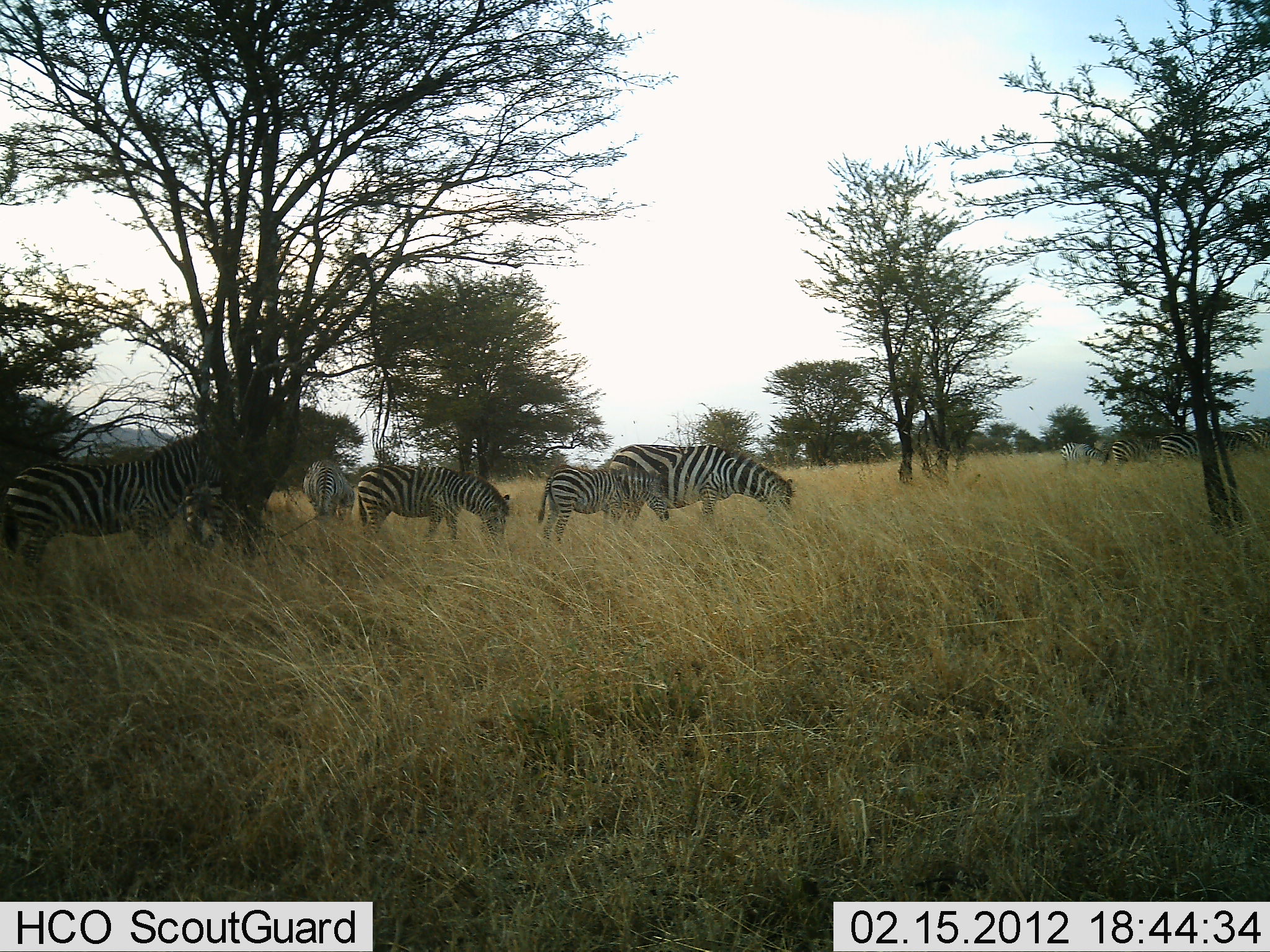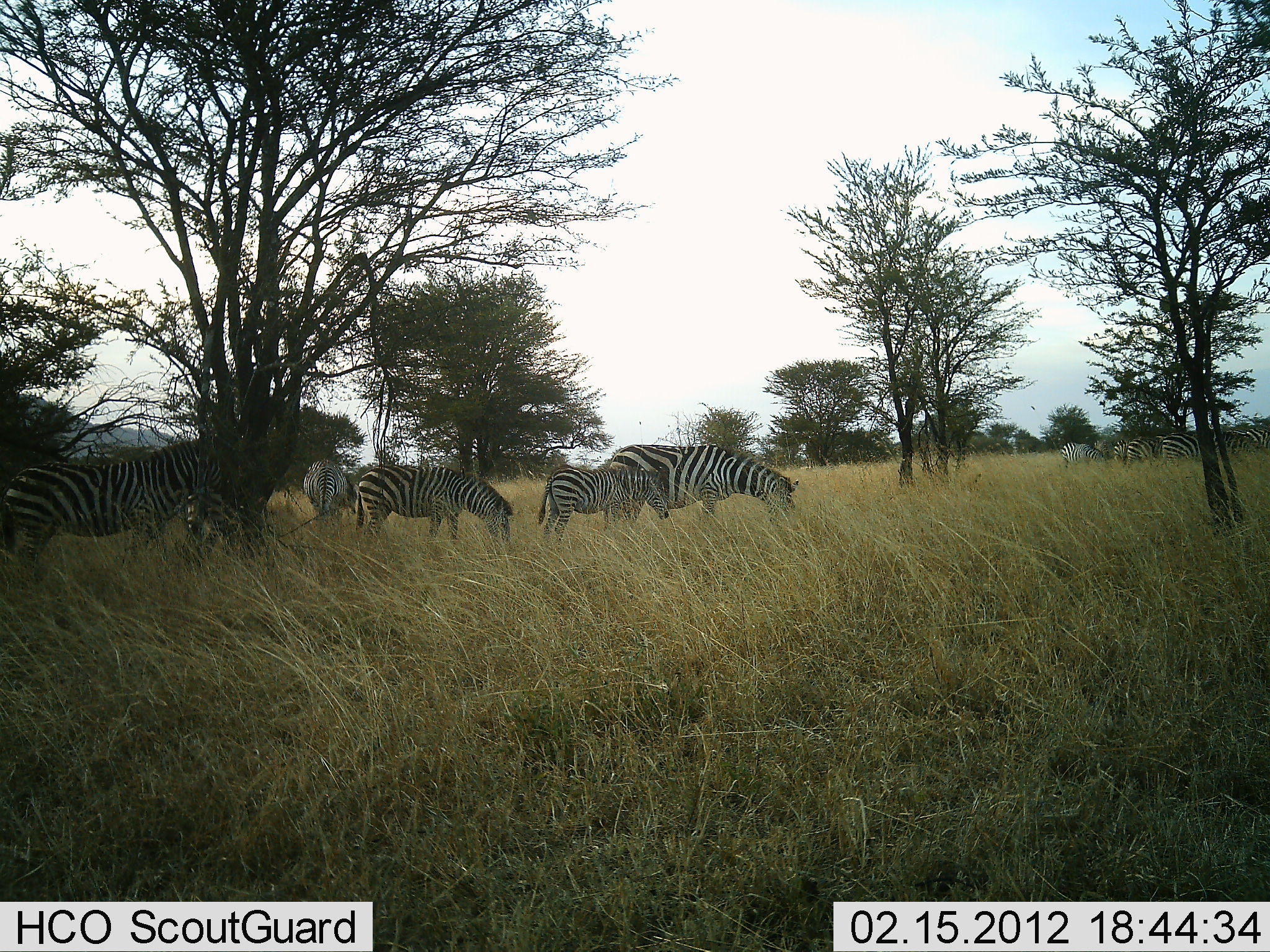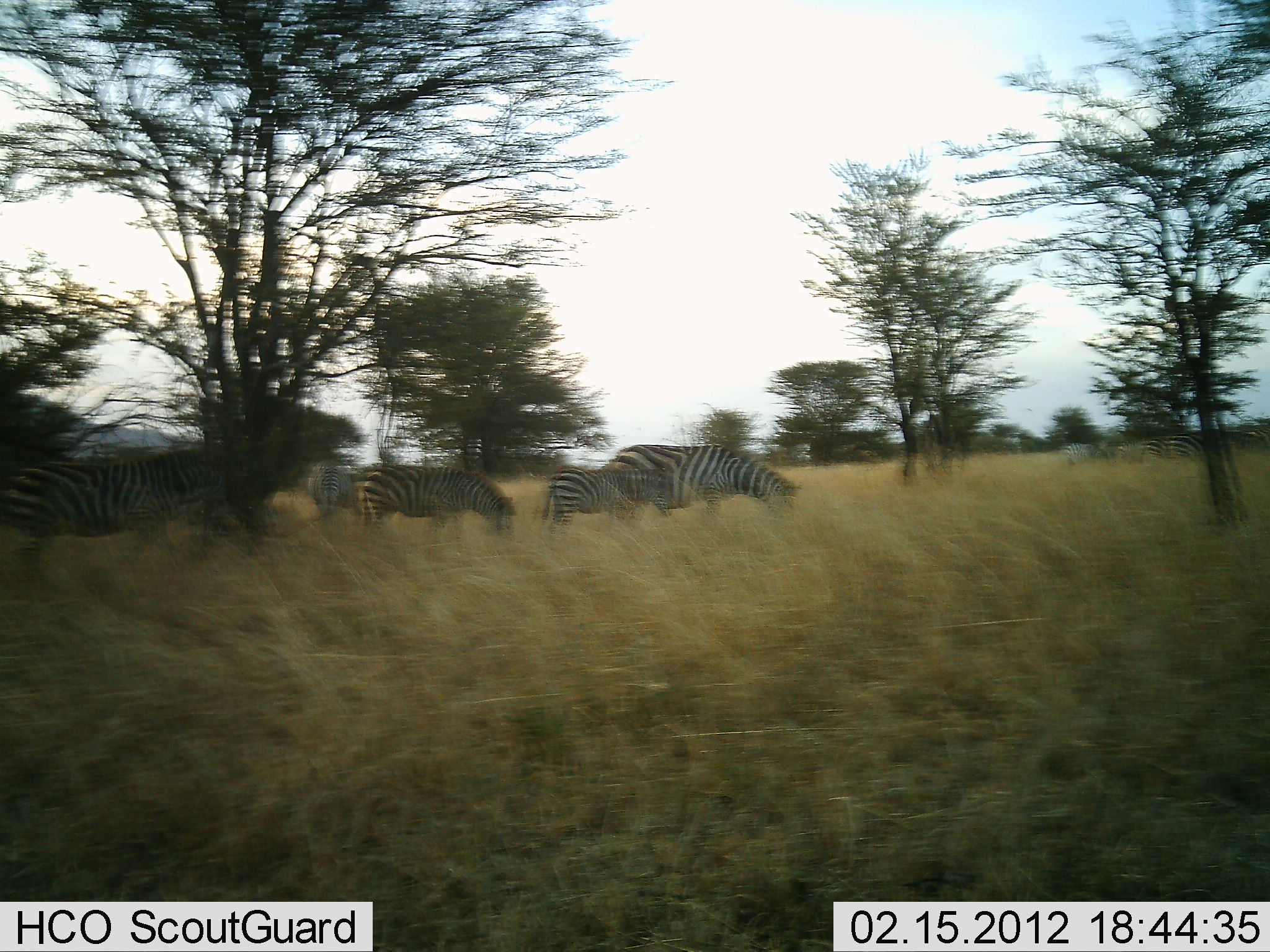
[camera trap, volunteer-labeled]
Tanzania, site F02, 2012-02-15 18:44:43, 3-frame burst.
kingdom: Animalia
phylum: Chordata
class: Mammalia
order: Perissodactyla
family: Equidae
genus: Equus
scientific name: Equus quagga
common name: plains zebra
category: zebra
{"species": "zebra (plains zebra) (Equus quagga)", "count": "10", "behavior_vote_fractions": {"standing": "62%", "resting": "12%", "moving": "6%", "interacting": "0%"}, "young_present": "69%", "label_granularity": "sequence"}